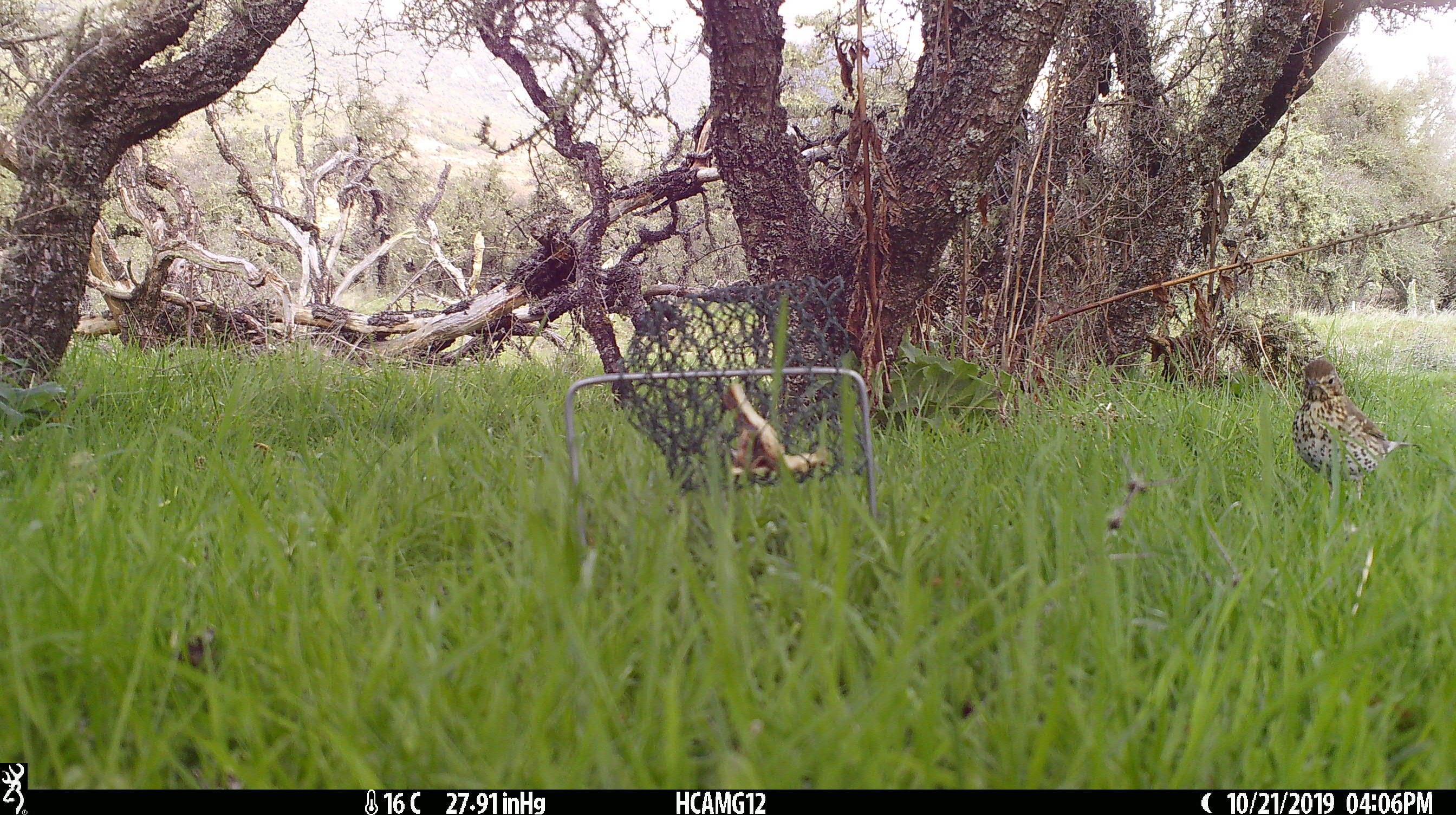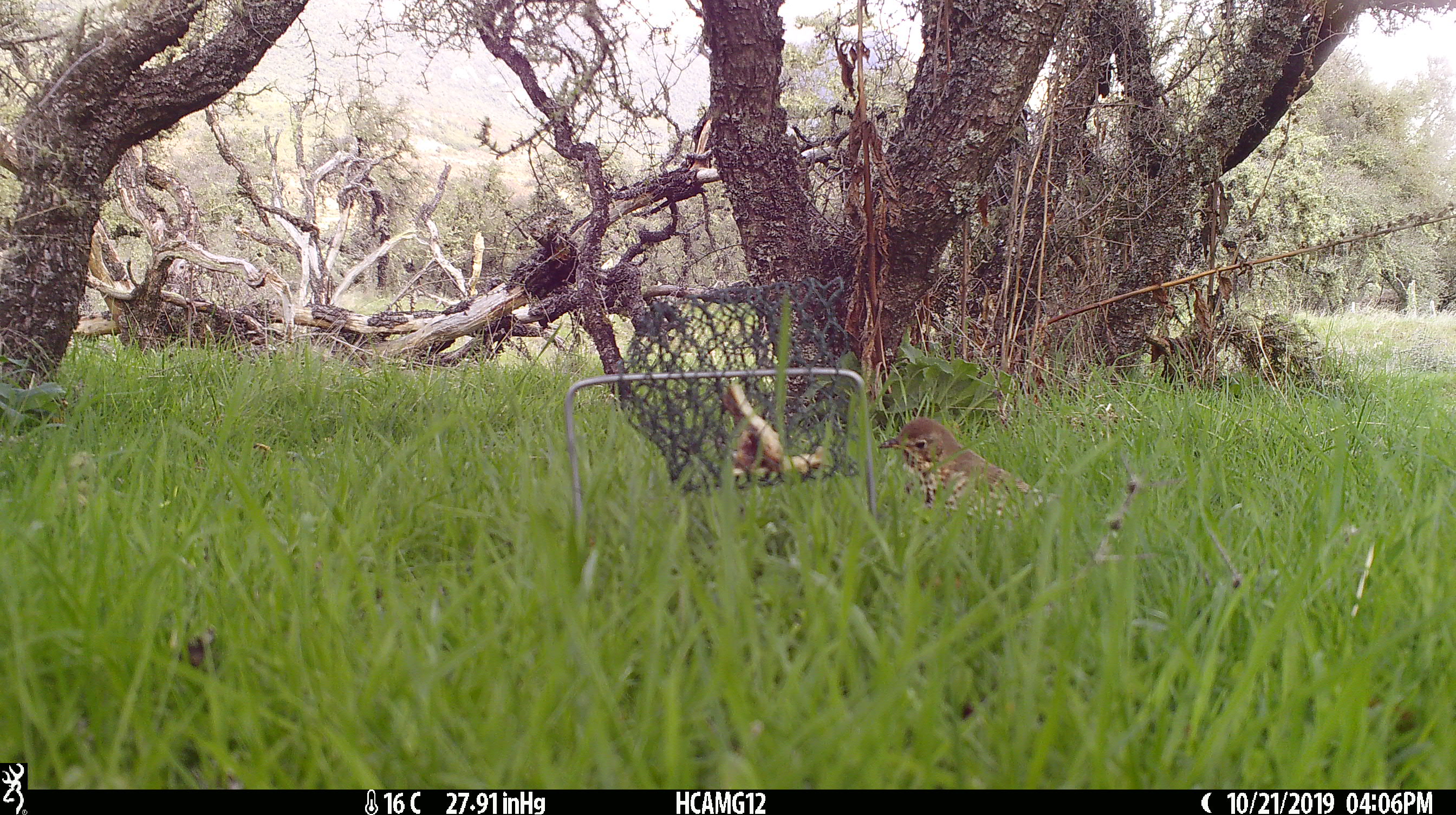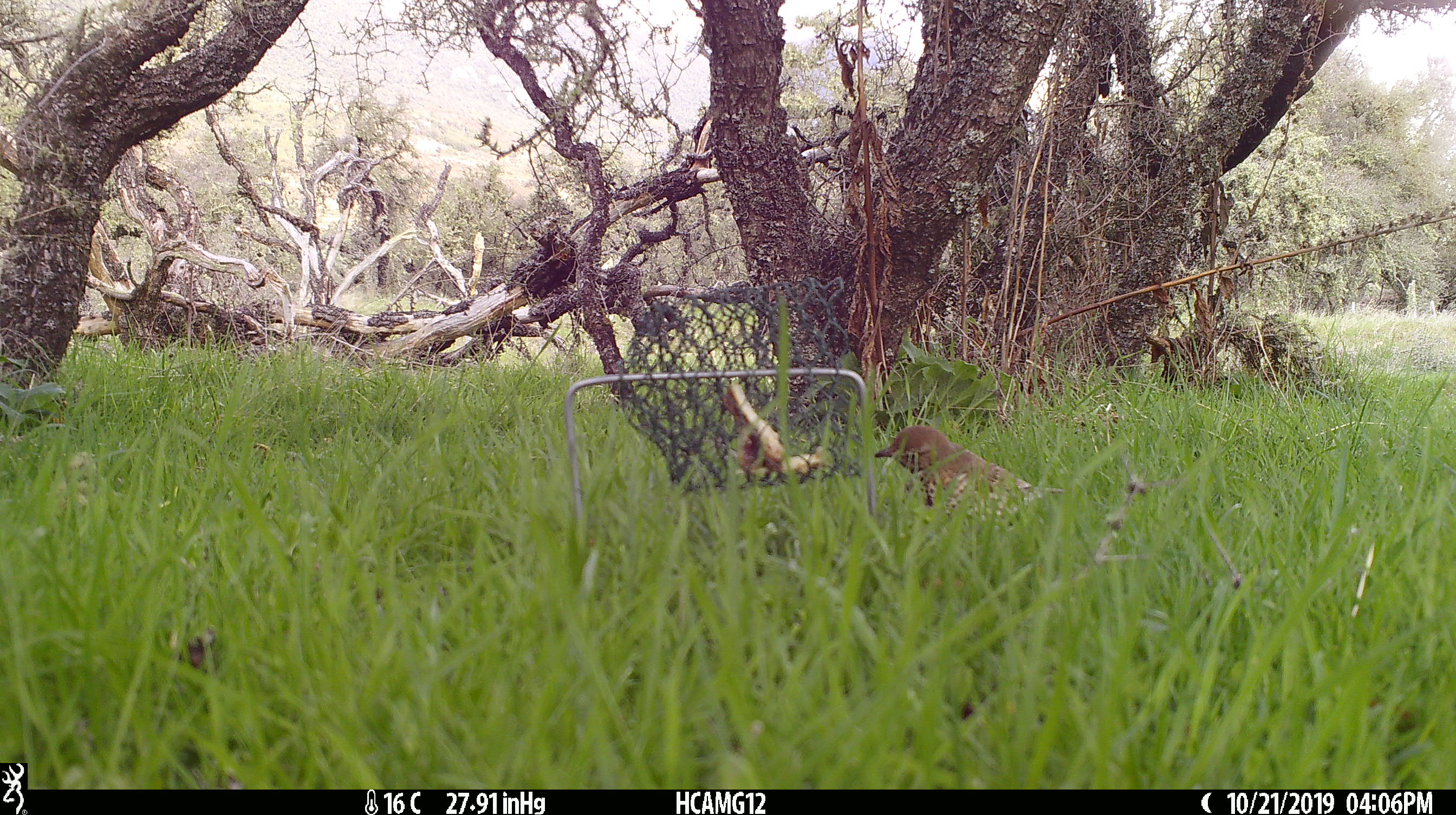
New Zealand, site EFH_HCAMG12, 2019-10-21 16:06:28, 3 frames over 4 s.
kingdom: Animalia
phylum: Chordata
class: Aves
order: Passeriformes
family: Turdidae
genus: Turdus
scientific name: Turdus philomelos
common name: song thrush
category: thrush